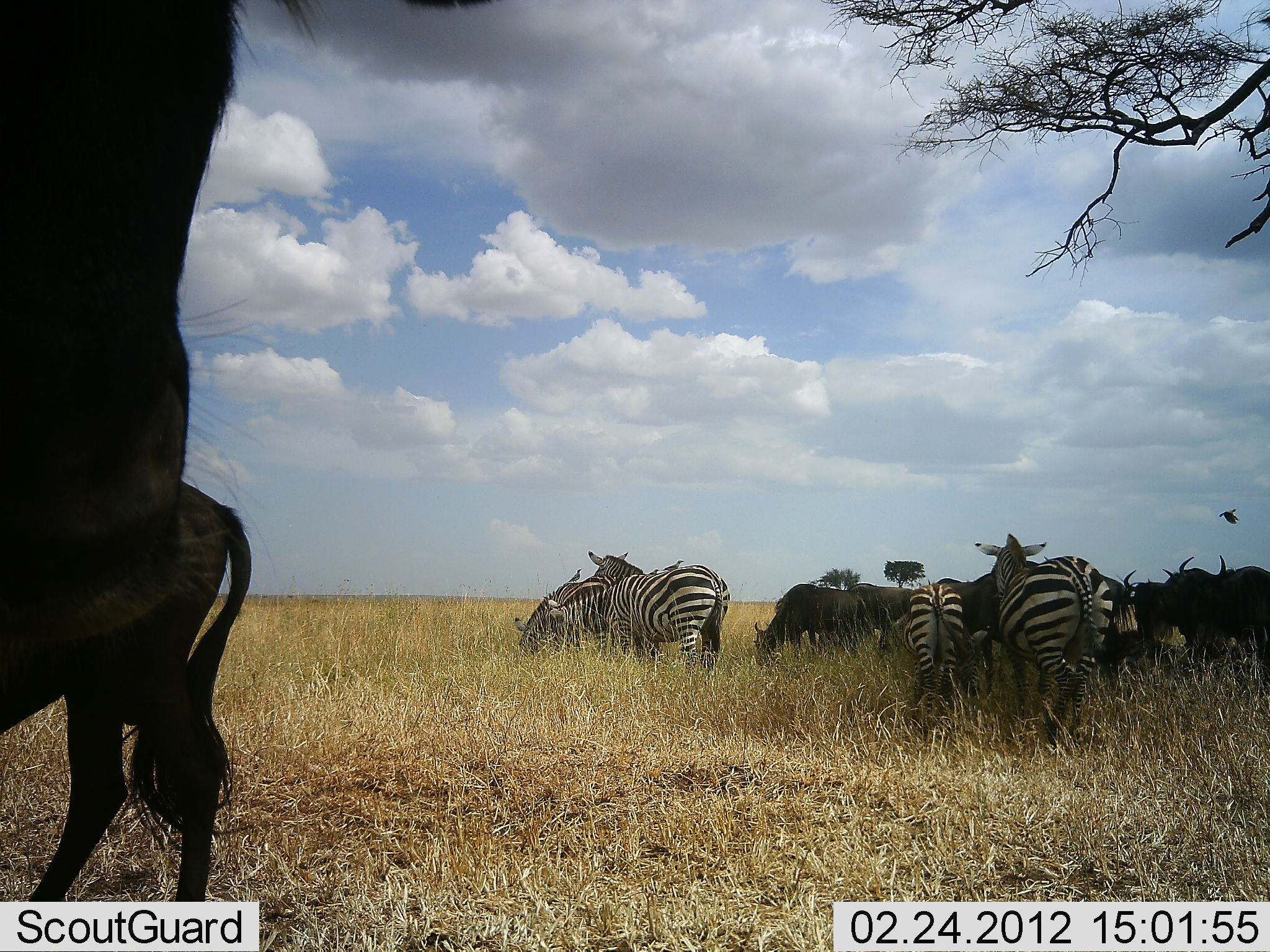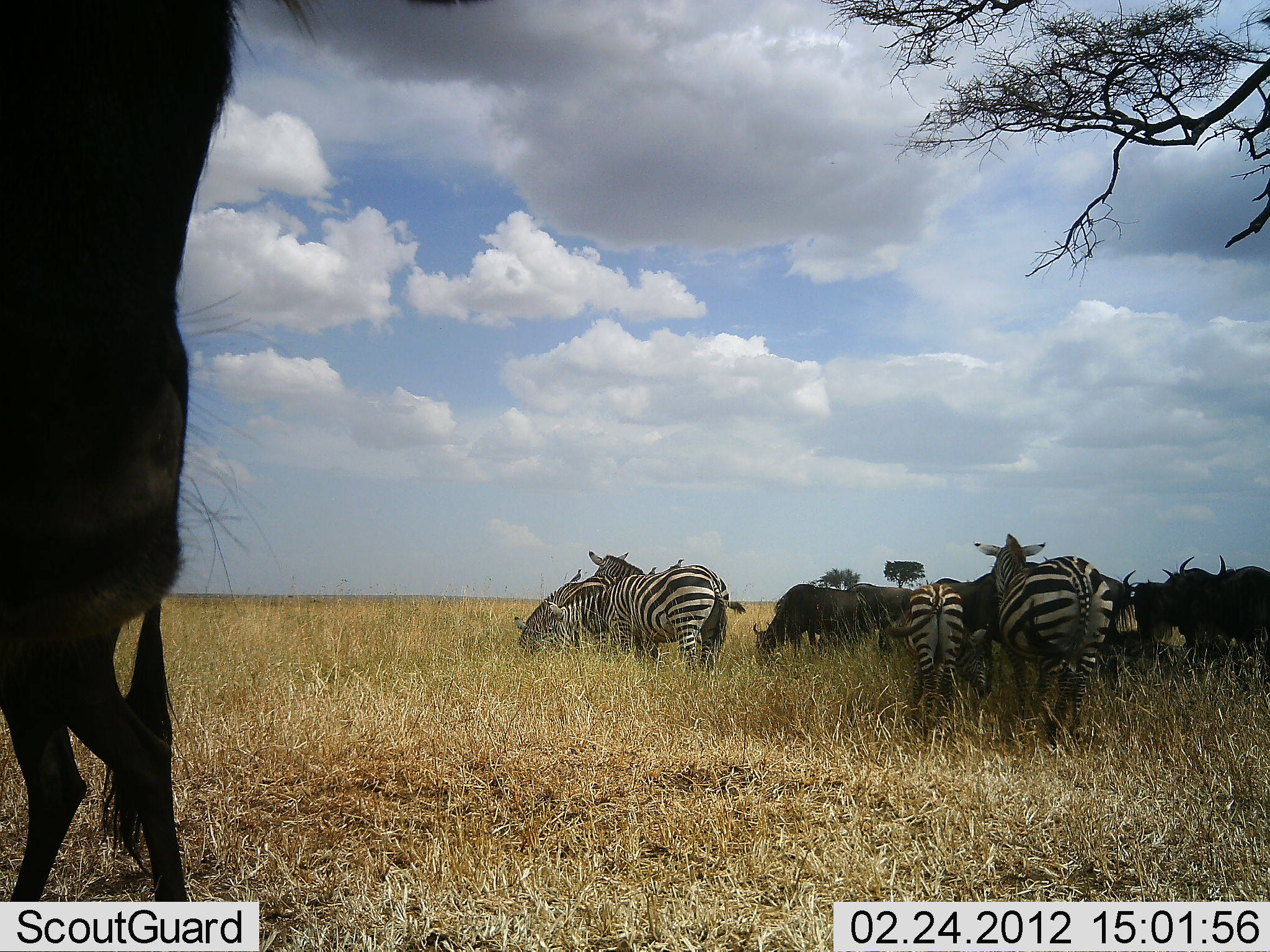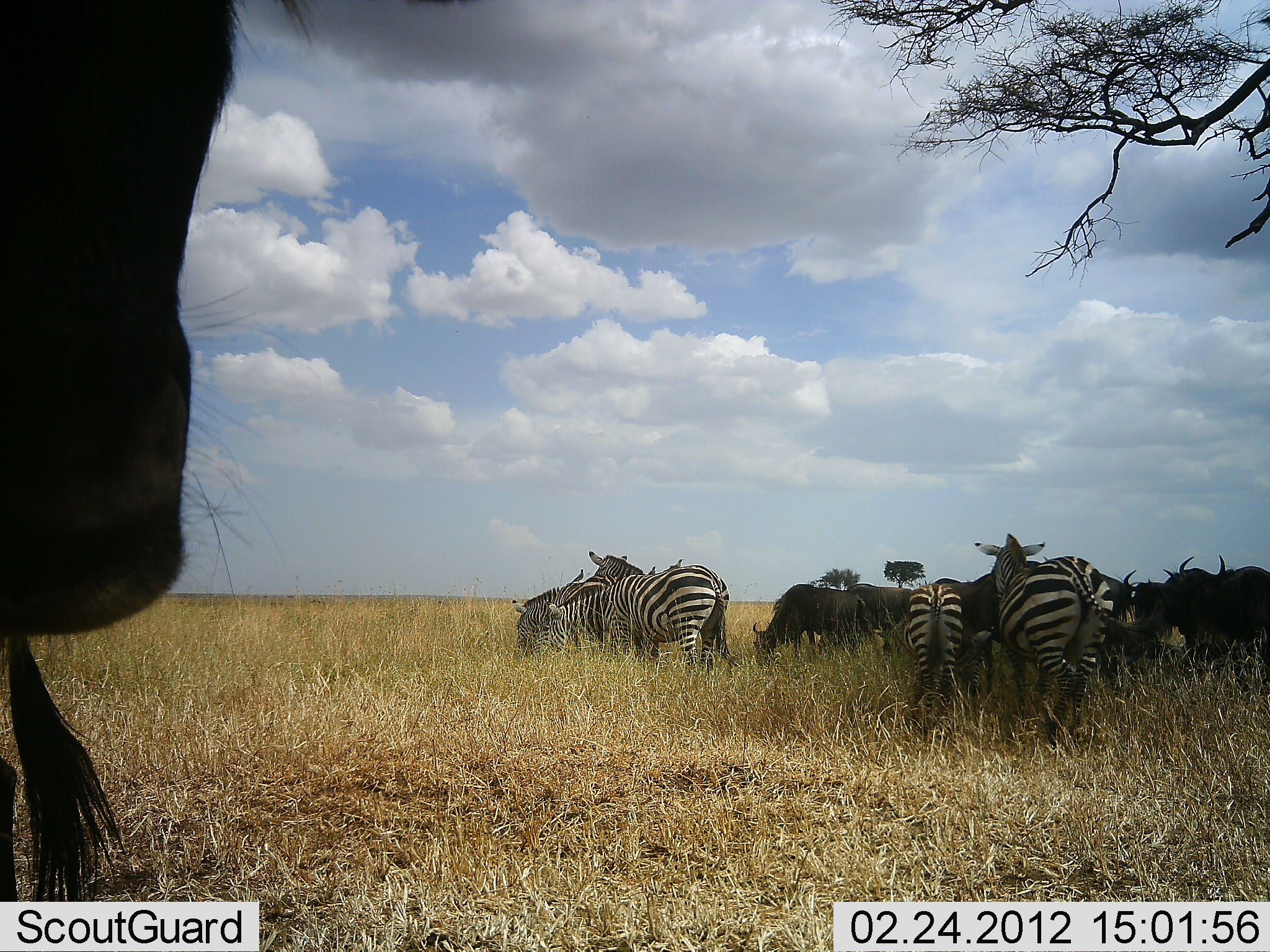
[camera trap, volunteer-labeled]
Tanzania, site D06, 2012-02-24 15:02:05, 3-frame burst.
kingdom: Animalia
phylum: Chordata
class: Mammalia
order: Artiodactyla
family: Bovidae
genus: Connochaetes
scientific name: Connochaetes taurinus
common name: blue wildebeest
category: wildebeest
Wildebeest (blue wildebeest) (Connochaetes taurinus), count 7. Behavior (volunteer vote fractions): standing 75%, resting 9%, moving 19%, interacting 3%. Young present (vote fraction): 3%. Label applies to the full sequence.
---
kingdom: Animalia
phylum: Chordata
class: Mammalia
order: Perissodactyla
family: Equidae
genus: Equus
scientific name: Equus quagga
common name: plains zebra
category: zebra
Zebra (plains zebra) (Equus quagga), count 5. Behavior (volunteer vote fractions): standing 71%, resting 3%, moving 3%, interacting 3%. Young present (vote fraction): 14%. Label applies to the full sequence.